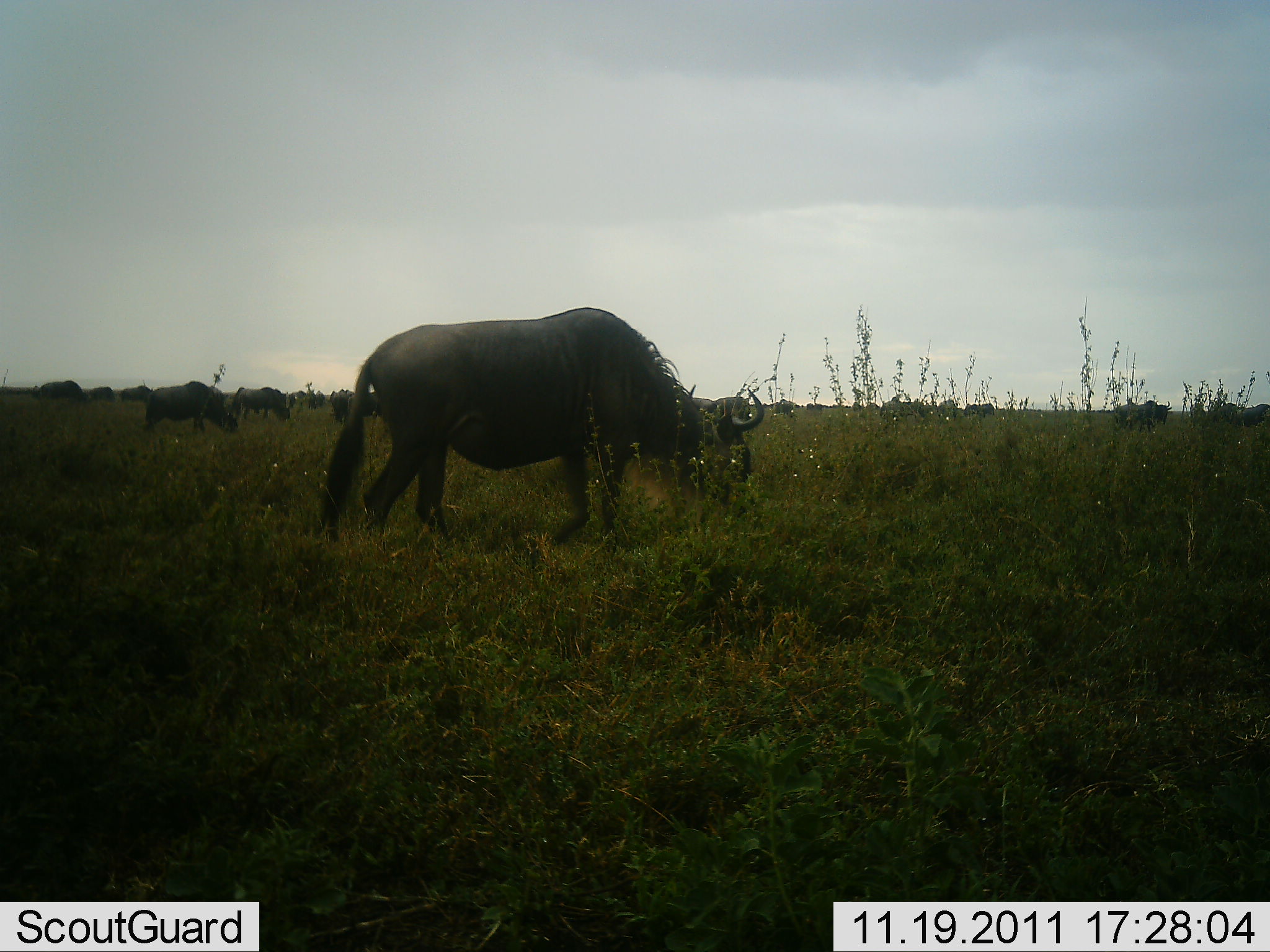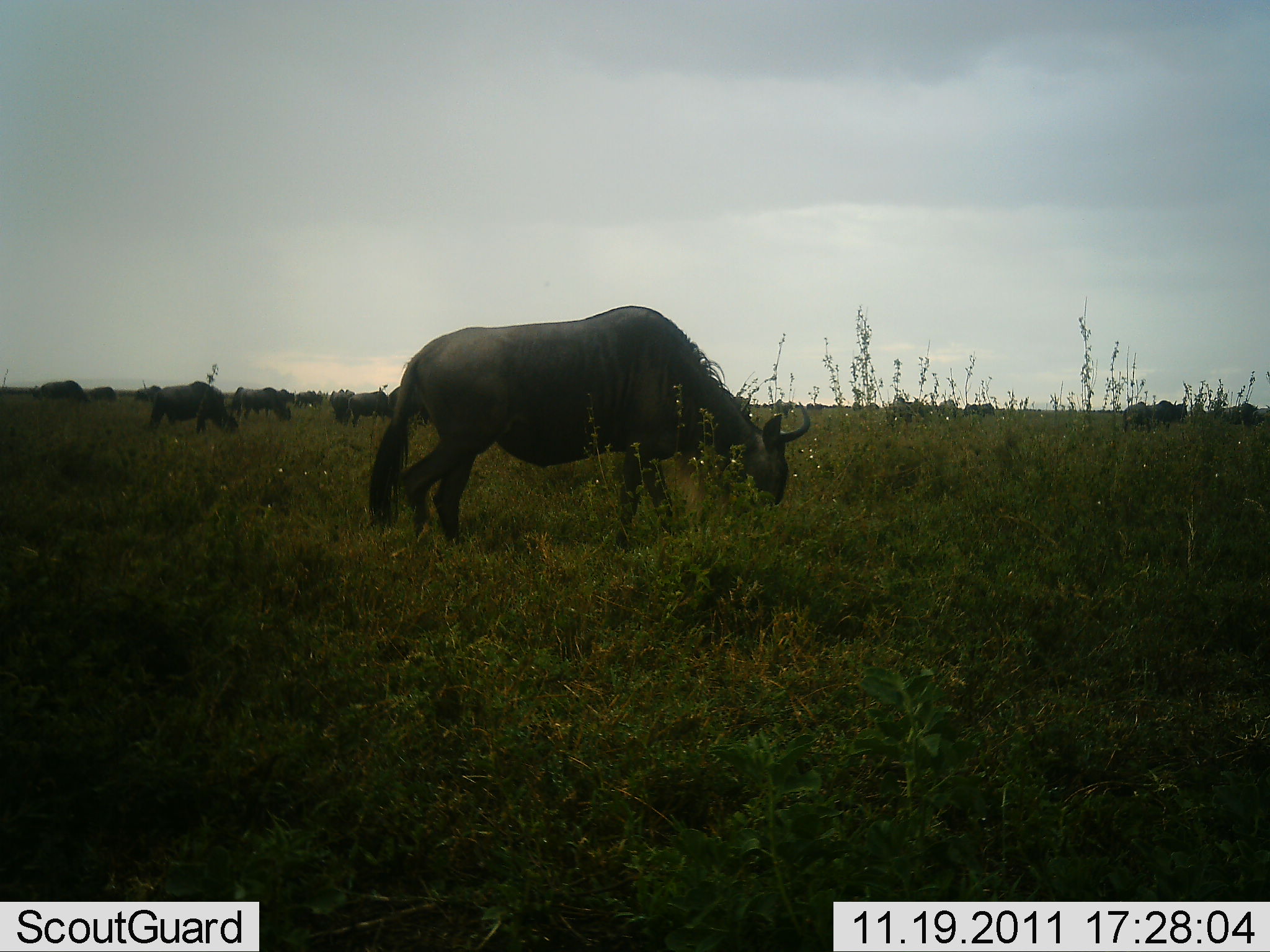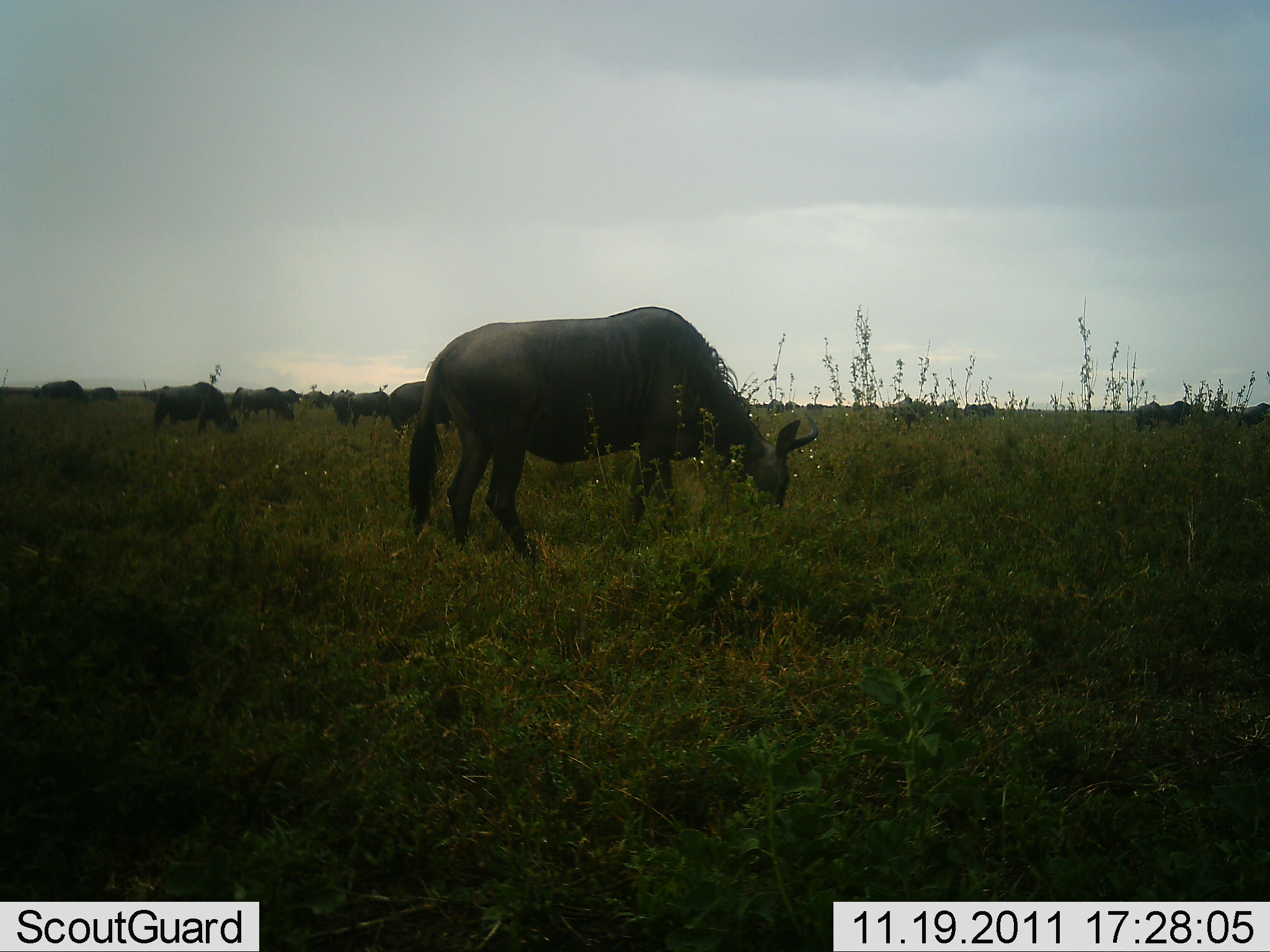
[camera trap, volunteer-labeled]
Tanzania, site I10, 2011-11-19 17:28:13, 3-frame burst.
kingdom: Animalia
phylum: Chordata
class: Mammalia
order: Artiodactyla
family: Bovidae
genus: Connochaetes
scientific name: Connochaetes taurinus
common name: blue wildebeest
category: wildebeest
Wildebeest (blue wildebeest) (Connochaetes taurinus), count 11-50. Behavior (volunteer vote fractions): standing 27%, resting 0%, moving 36%, interacting 0%. Young present (vote fraction): 0%. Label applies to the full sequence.